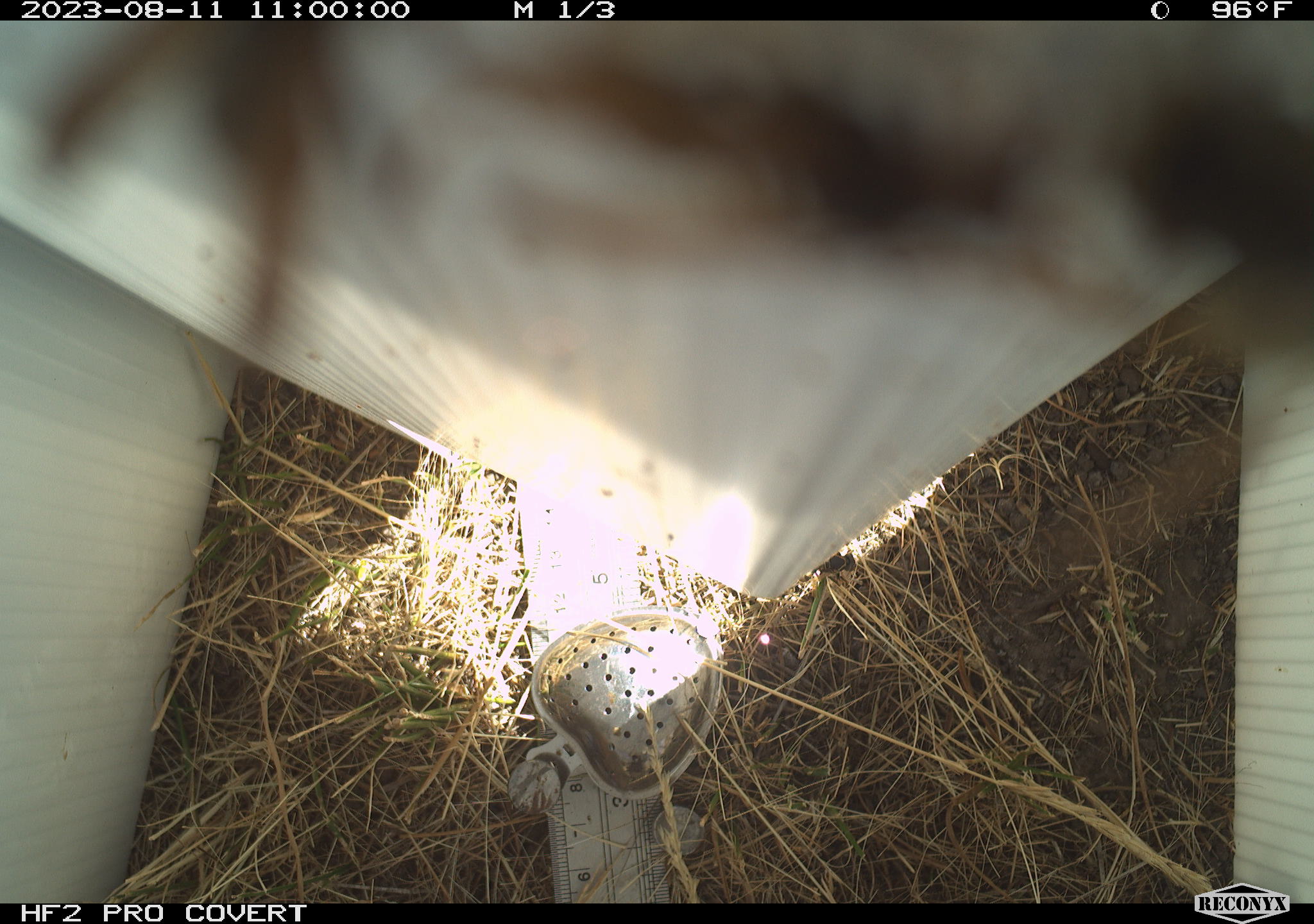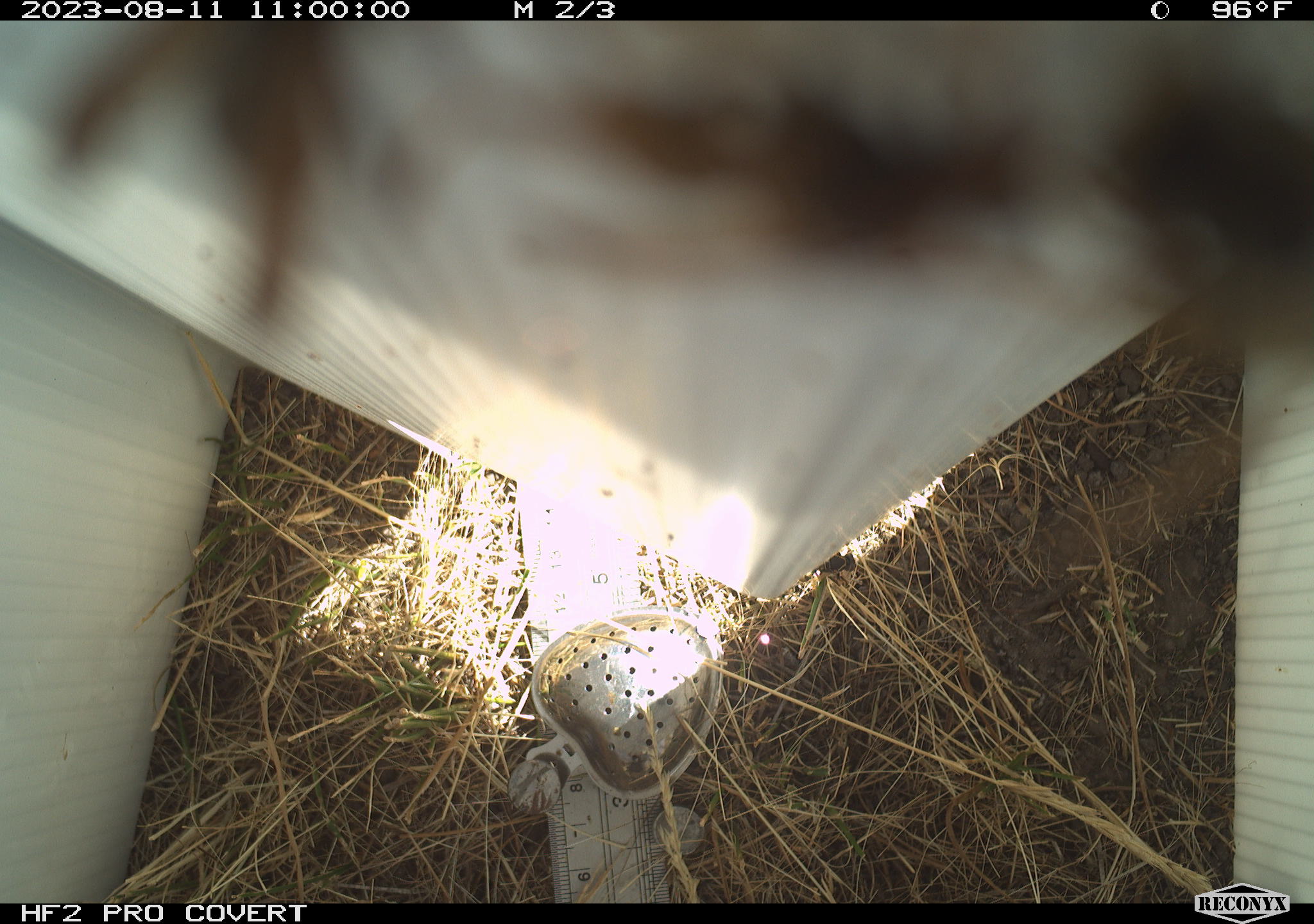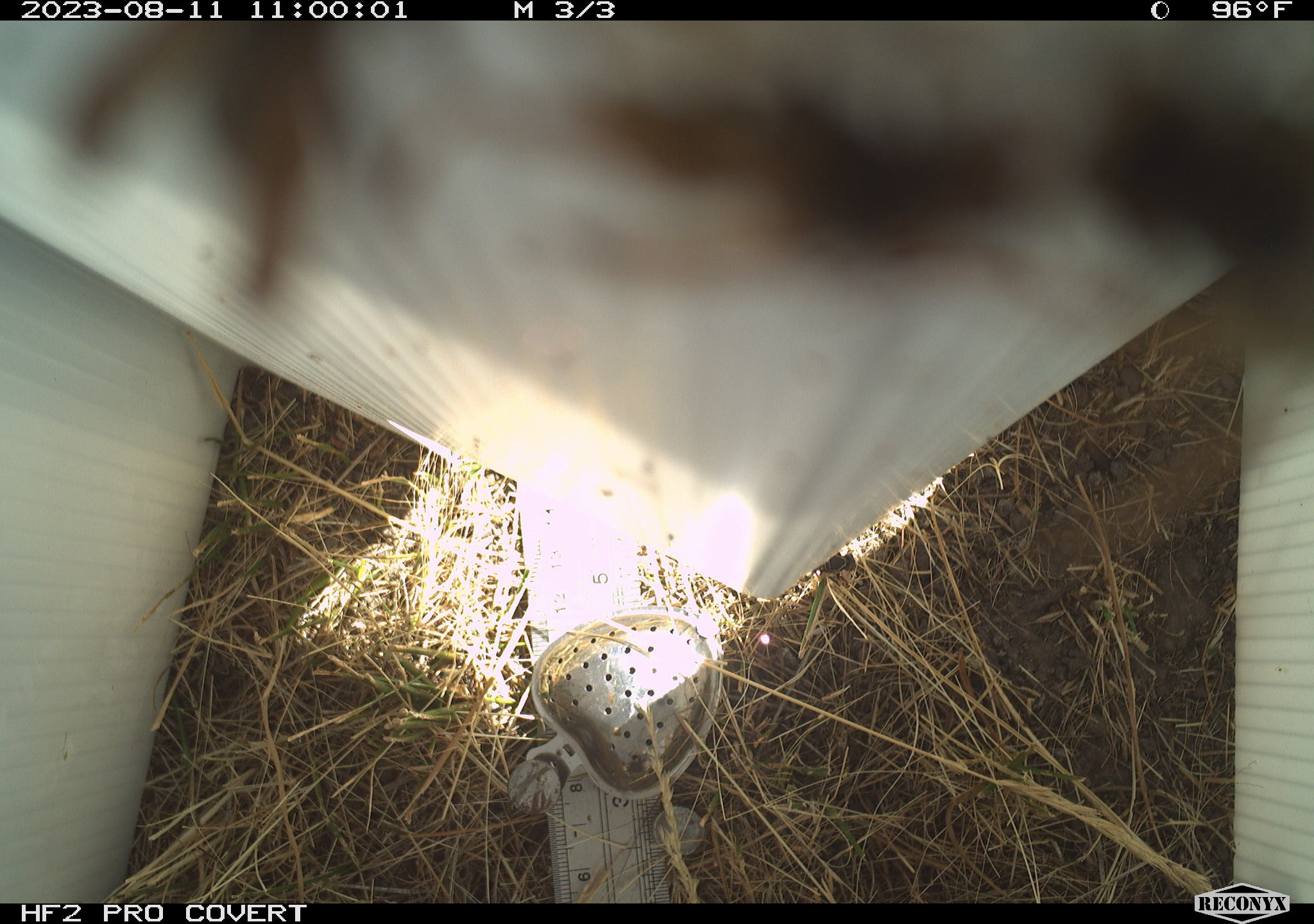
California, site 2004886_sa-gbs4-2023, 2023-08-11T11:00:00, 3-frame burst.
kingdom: Animalia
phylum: Arthropoda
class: Insecta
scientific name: Insecta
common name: insect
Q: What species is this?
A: Insect (Insecta).